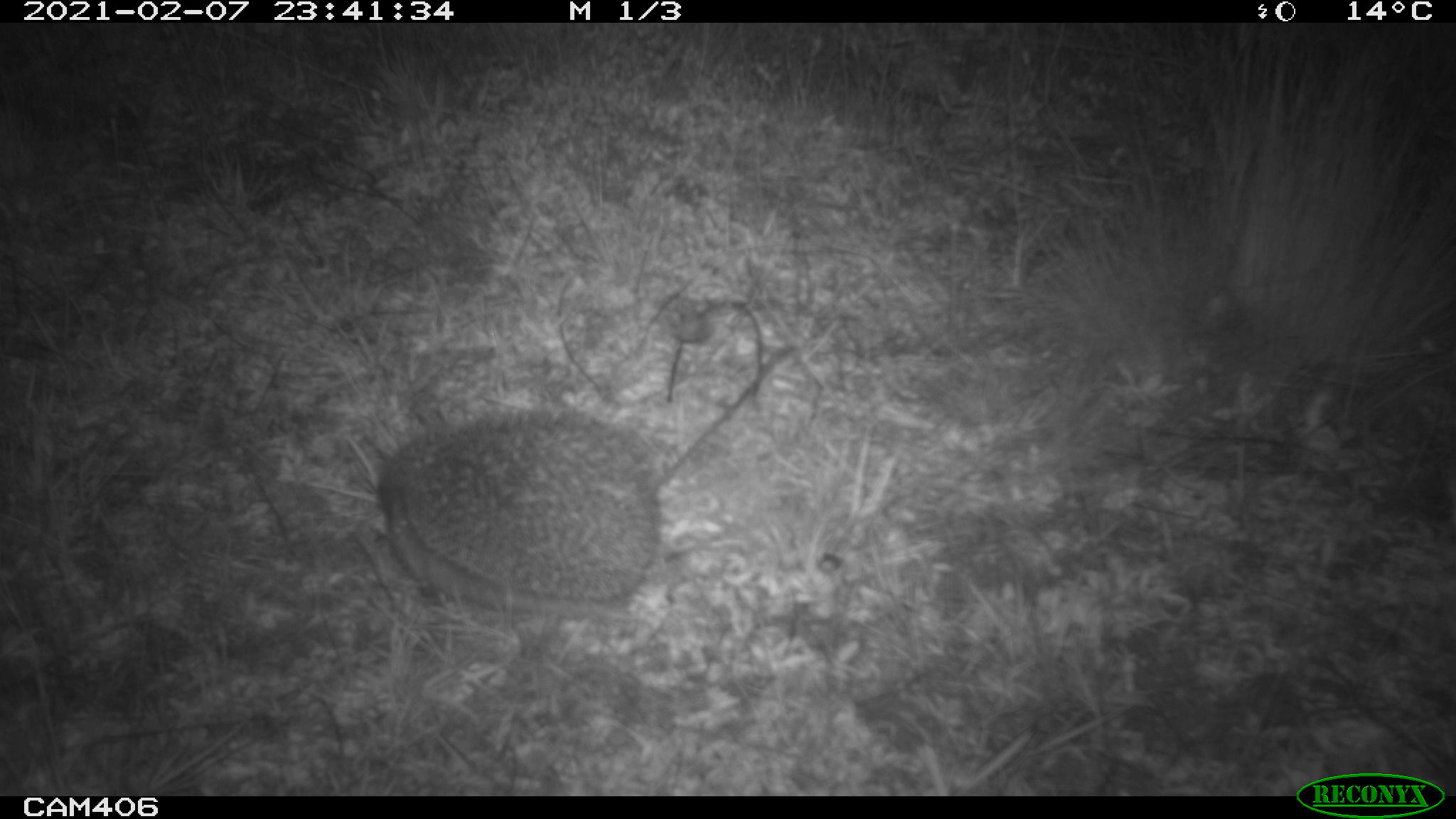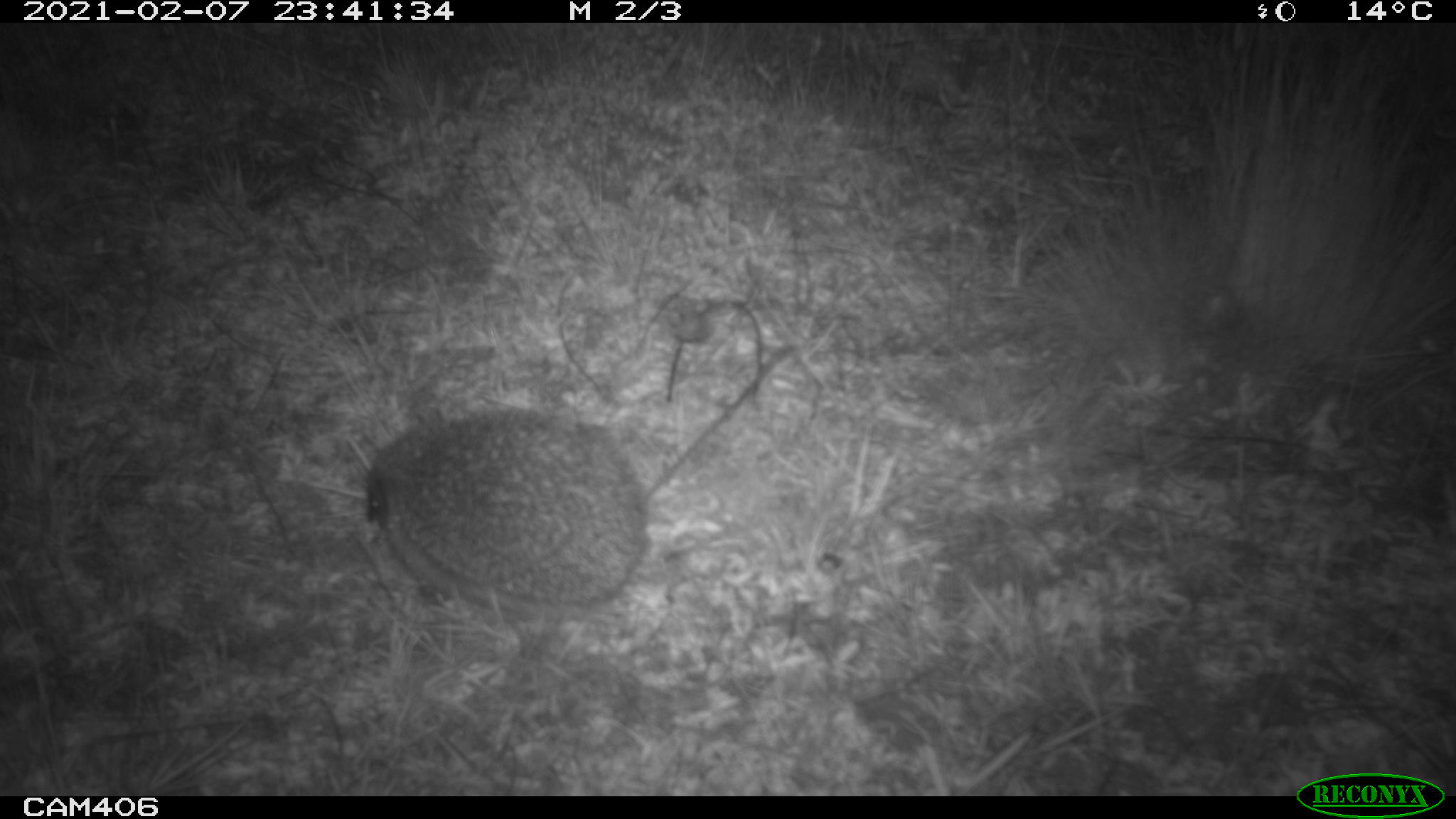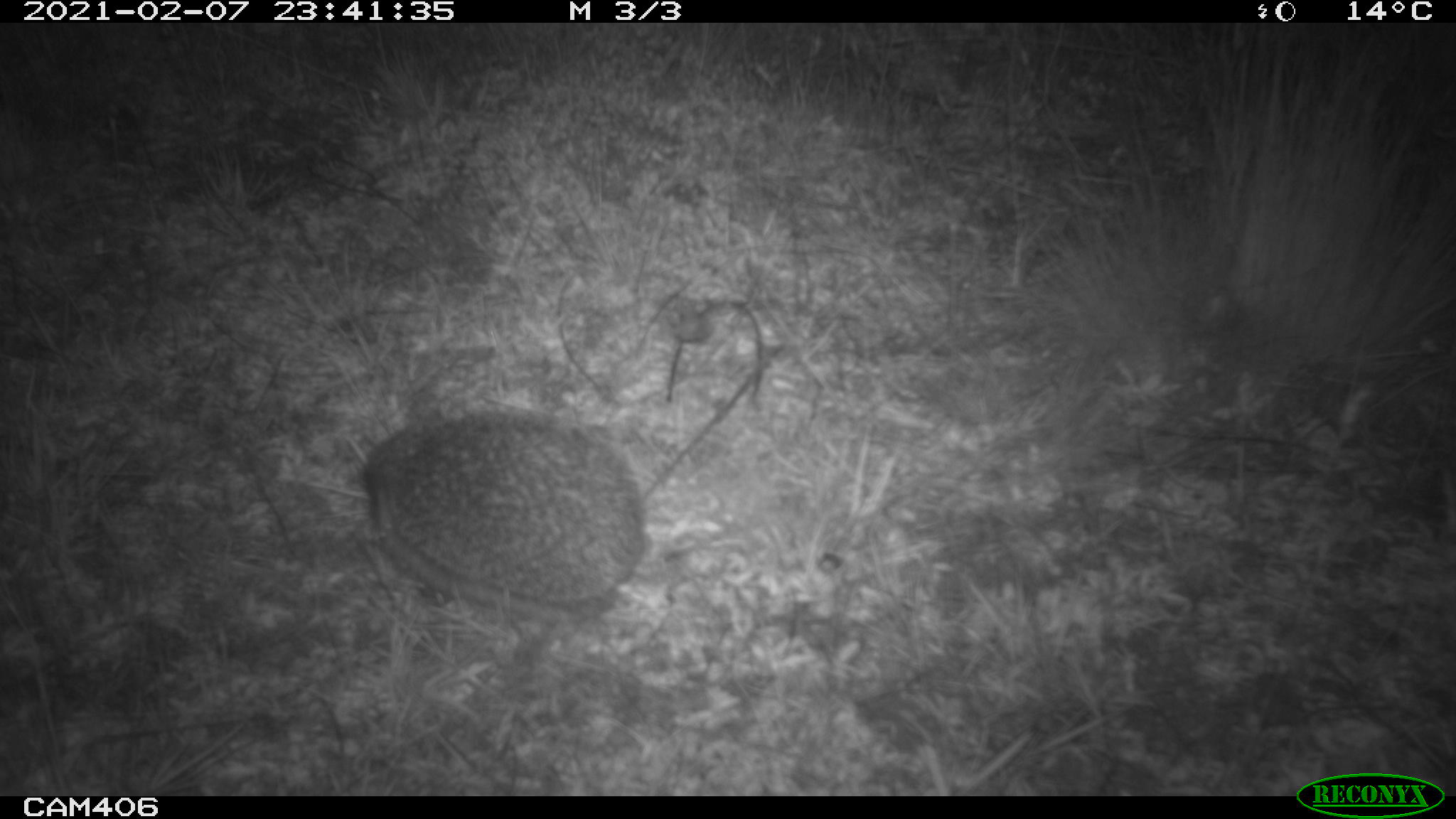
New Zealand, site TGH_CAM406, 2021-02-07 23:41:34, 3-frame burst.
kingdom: Animalia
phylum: Chordata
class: Mammalia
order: Eulipotyphla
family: Erinaceidae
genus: Erinaceus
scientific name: Erinaceus europaeus europaeus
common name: european hedgehog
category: hedgehog